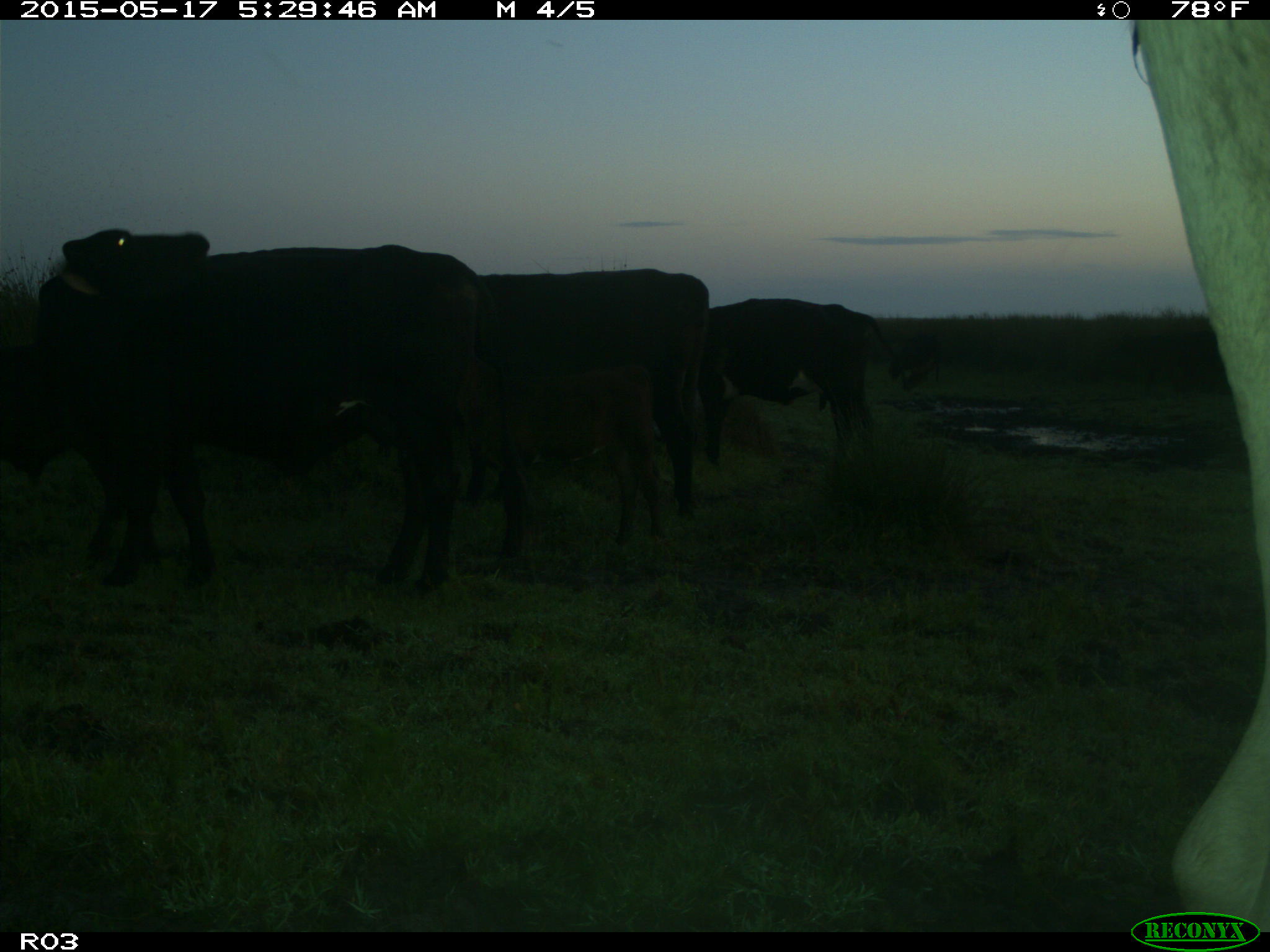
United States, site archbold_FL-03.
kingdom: Animalia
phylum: Chordata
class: Mammalia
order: Artiodactyla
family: Bovidae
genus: Bos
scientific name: Bos taurus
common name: domestic cow